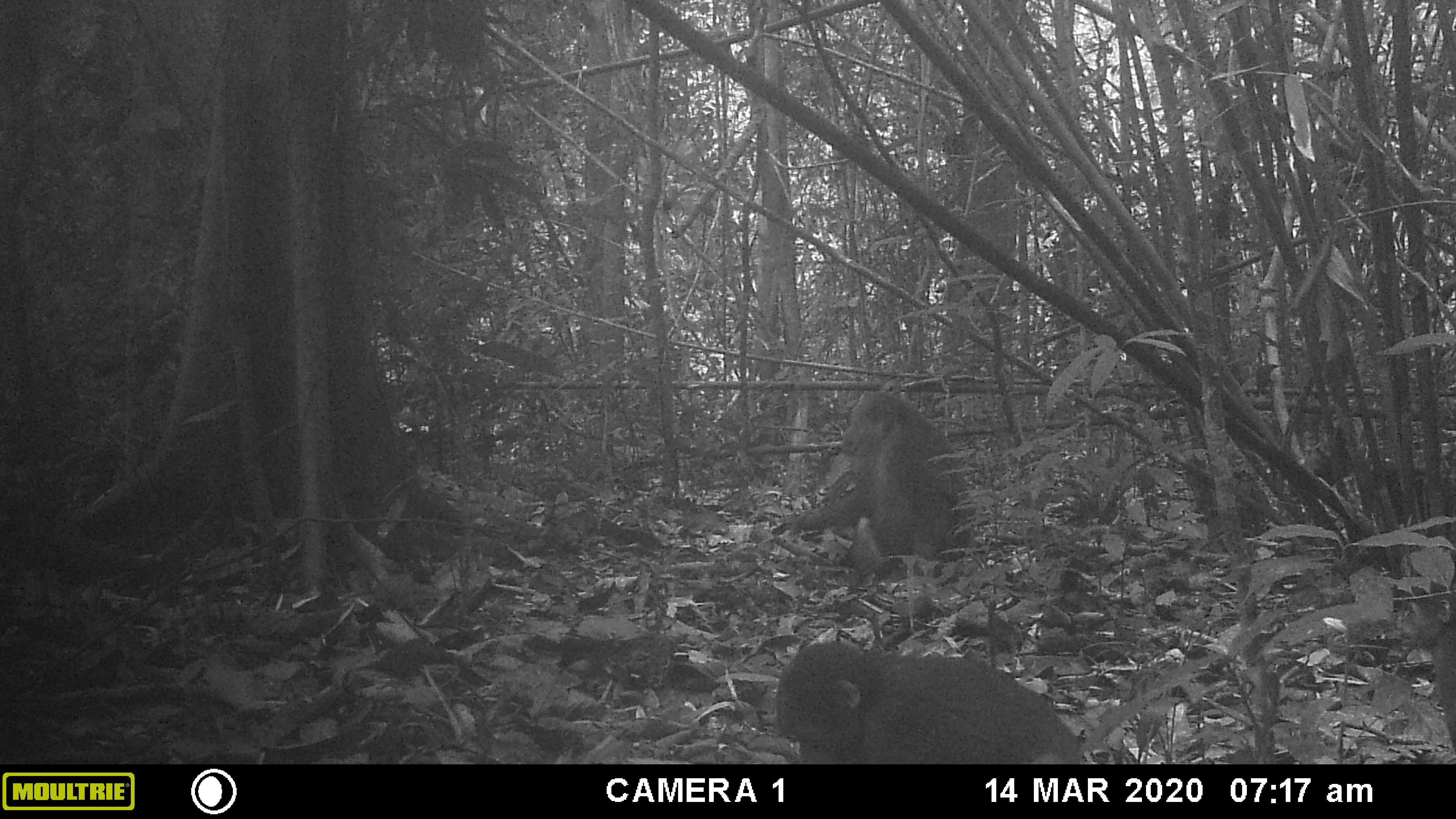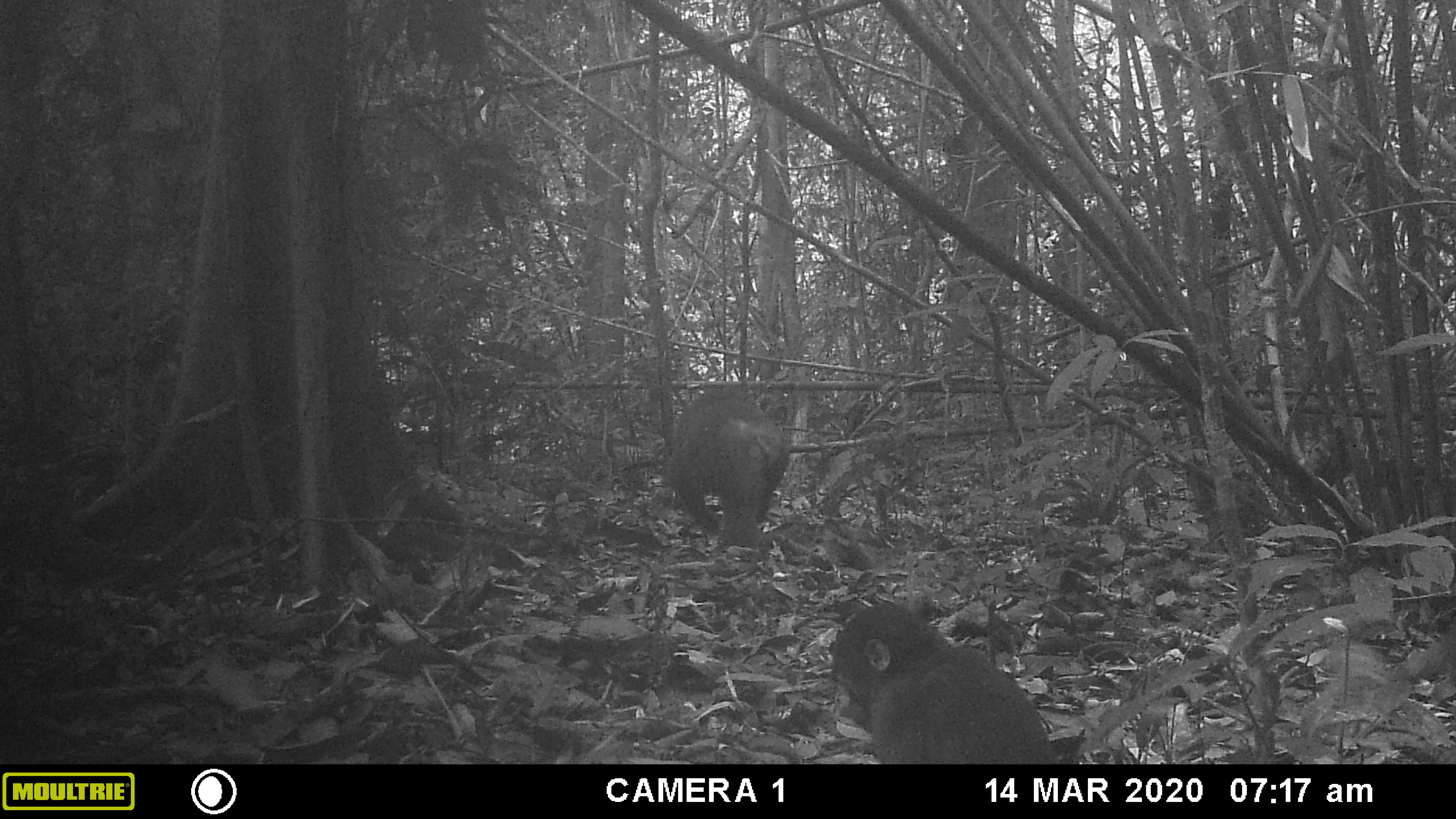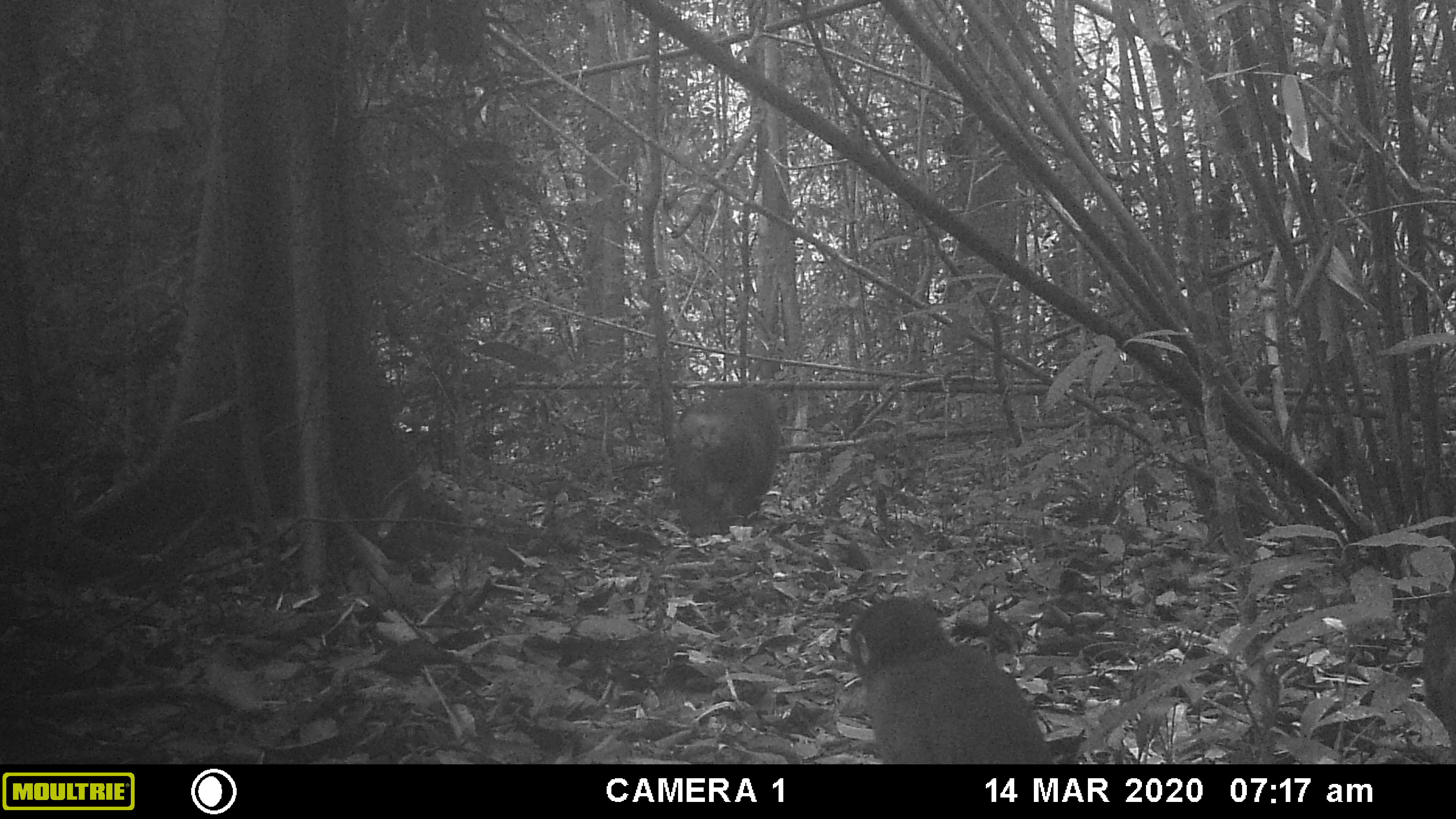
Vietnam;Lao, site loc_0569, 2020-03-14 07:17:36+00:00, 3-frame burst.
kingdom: Animalia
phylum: Chordata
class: Mammalia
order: Primates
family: Cercopithecidae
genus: Macaca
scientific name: Macaca arctoides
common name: stump-tailed macaque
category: stump tailed macaque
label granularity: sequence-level